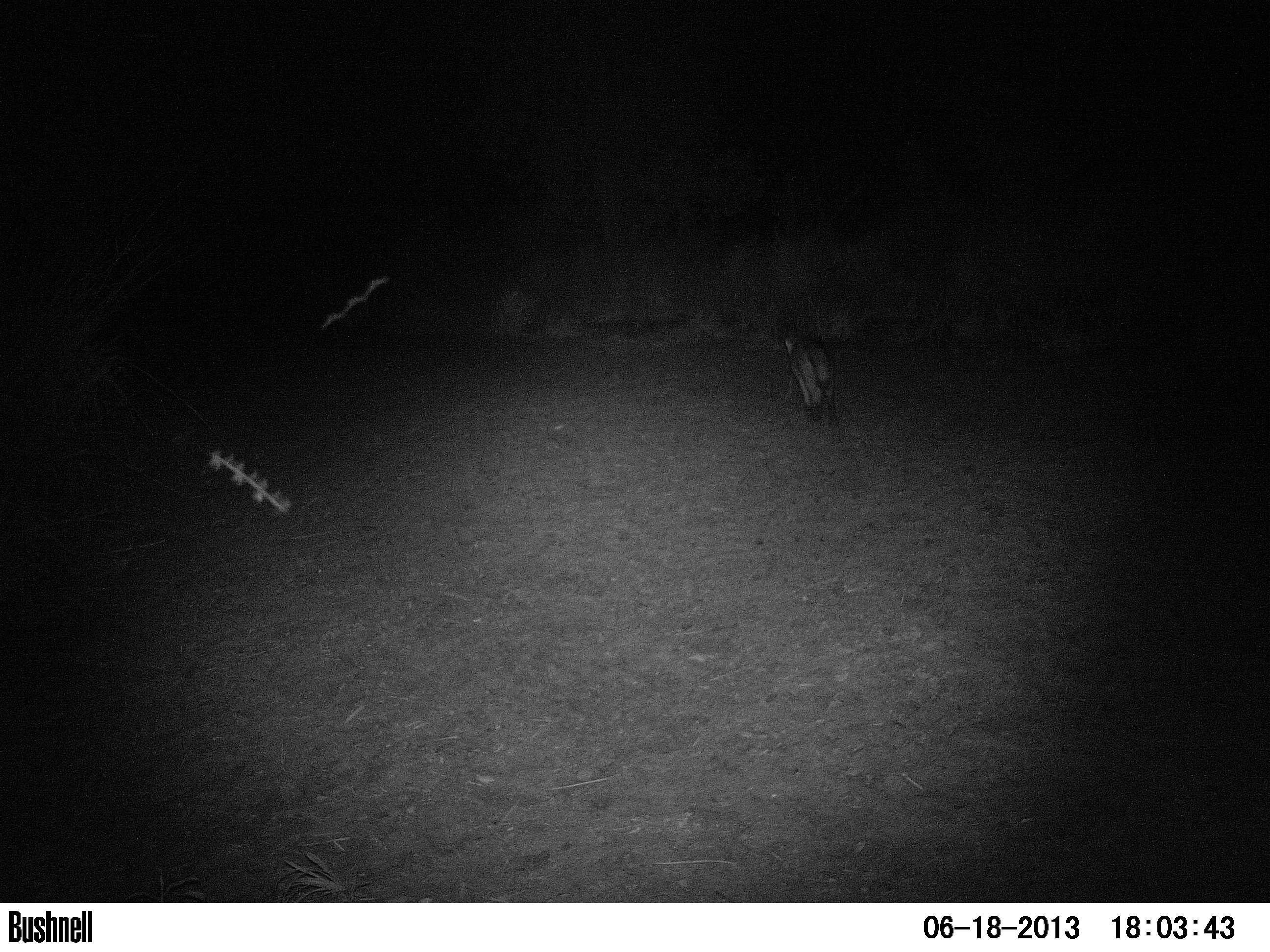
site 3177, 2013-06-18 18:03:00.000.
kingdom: Animalia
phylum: Chordata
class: Mammalia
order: Carnivora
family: Canidae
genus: Cerdocyon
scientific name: Cerdocyon thous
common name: crab-eating fox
Cerdocyon thous (crab-eating fox), count 1.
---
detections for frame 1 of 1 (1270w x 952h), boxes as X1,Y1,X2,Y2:
cerdocyon thous: 772,321,840,426